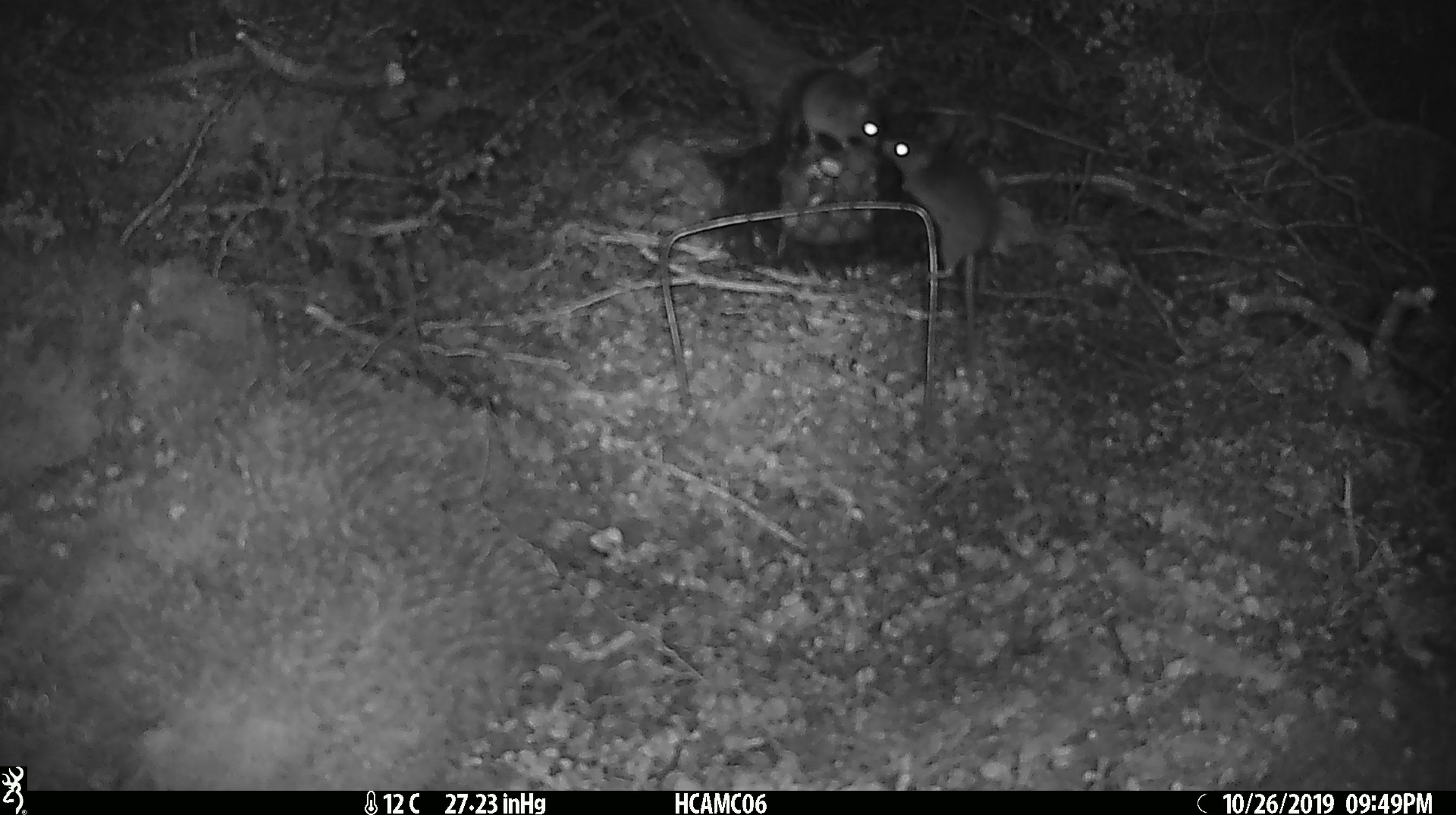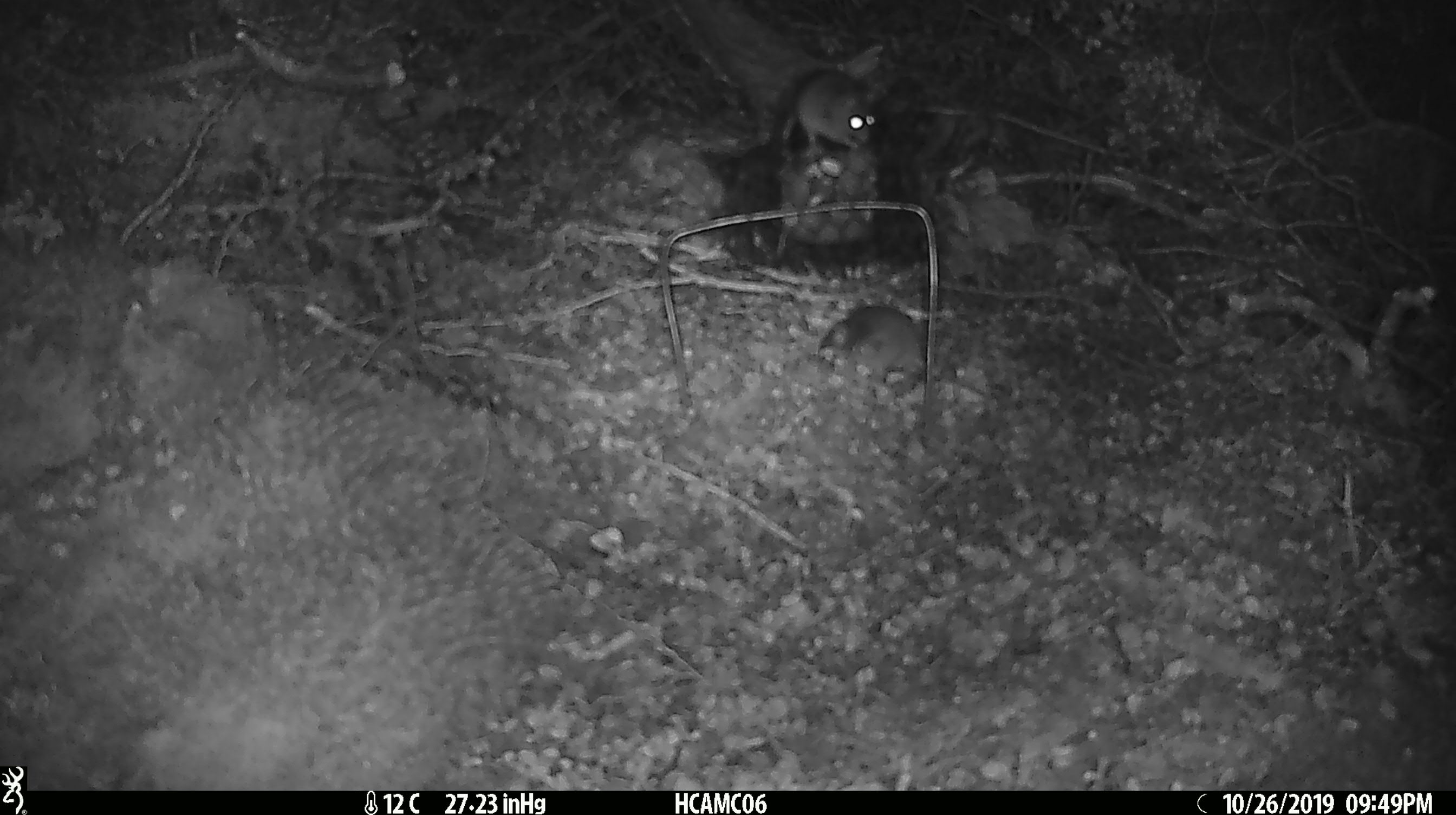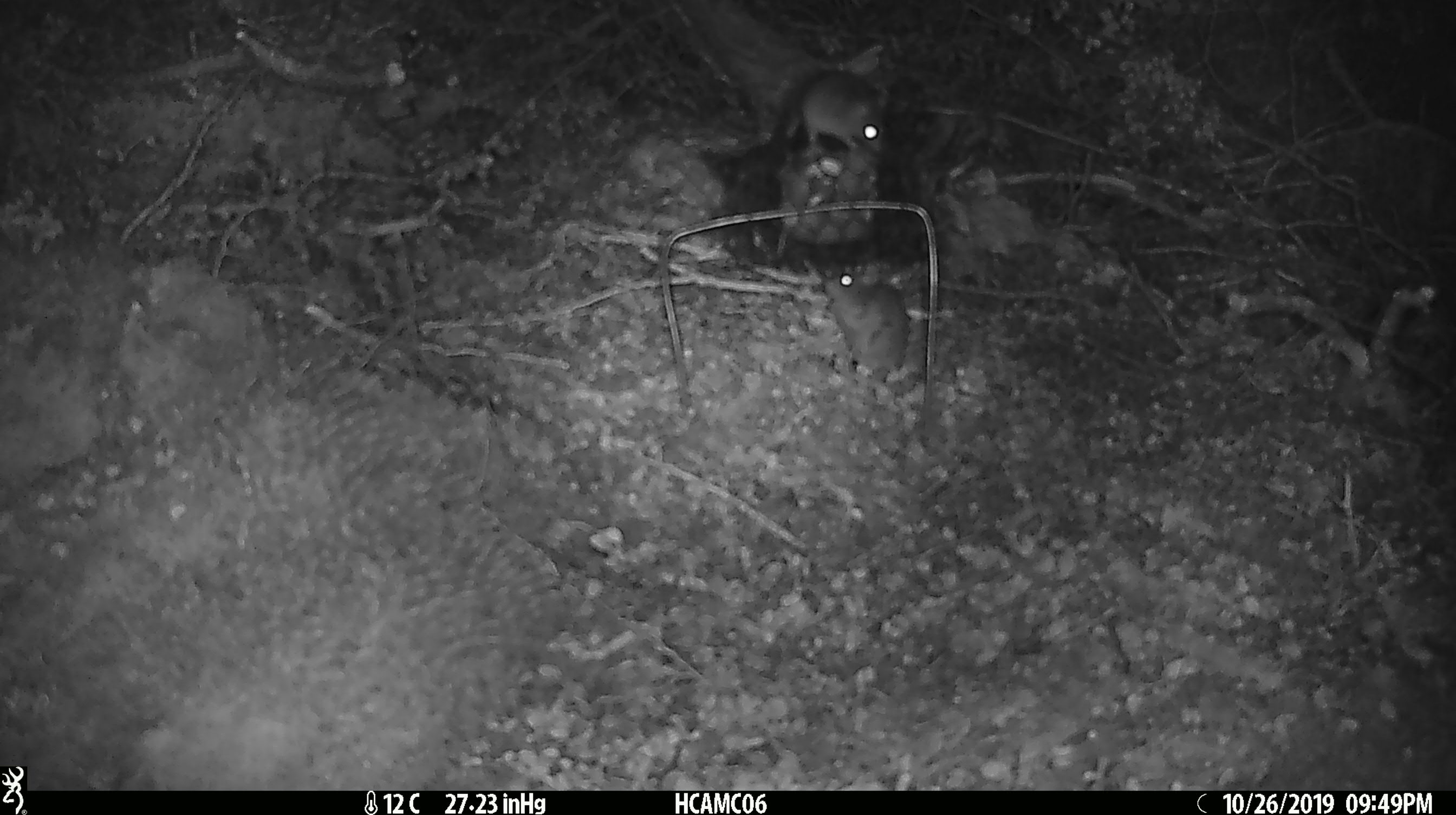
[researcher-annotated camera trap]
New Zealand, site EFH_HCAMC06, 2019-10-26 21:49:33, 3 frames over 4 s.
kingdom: Animalia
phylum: Chordata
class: Mammalia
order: Rodentia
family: Muridae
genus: Mus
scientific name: Mus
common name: mouse